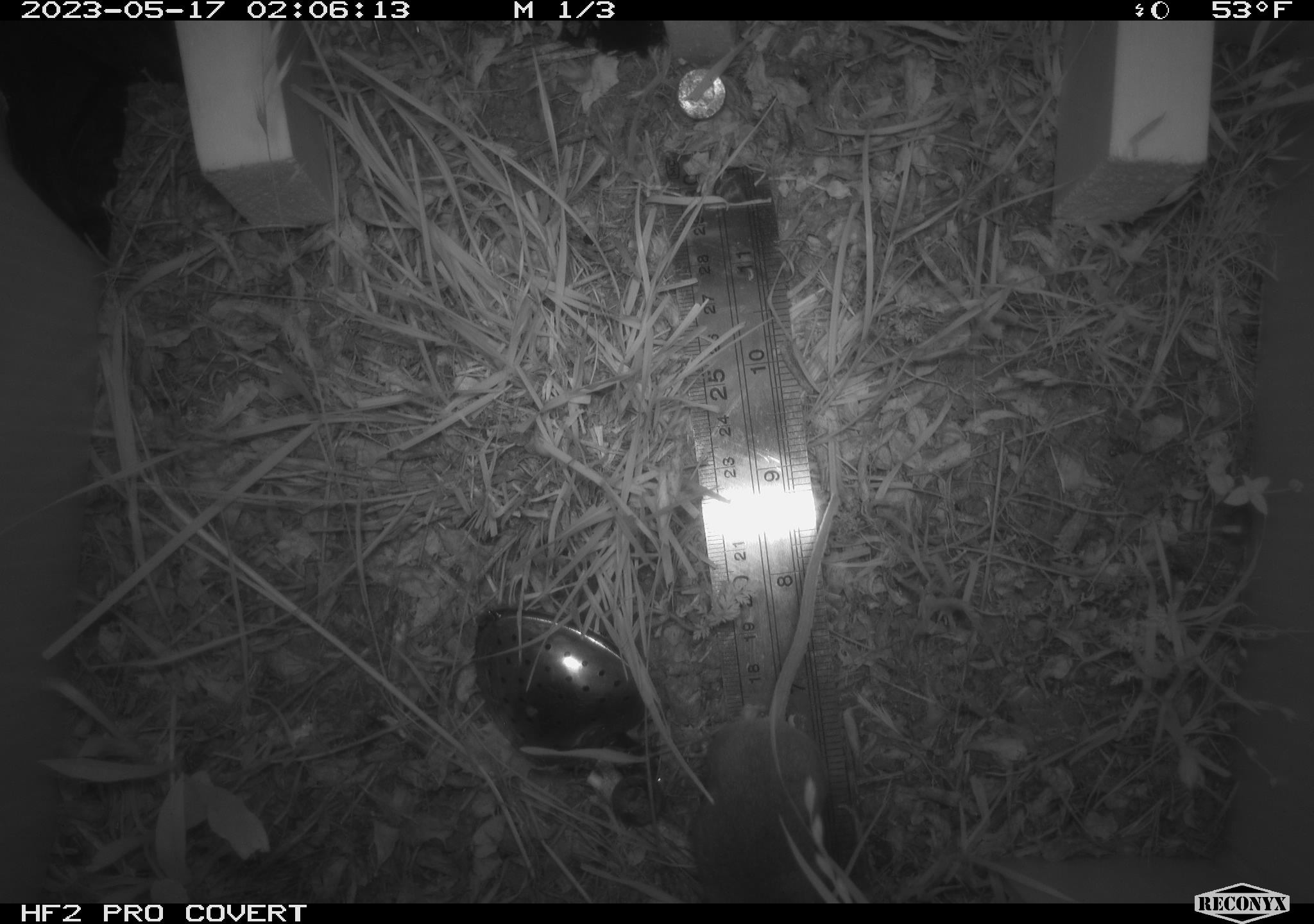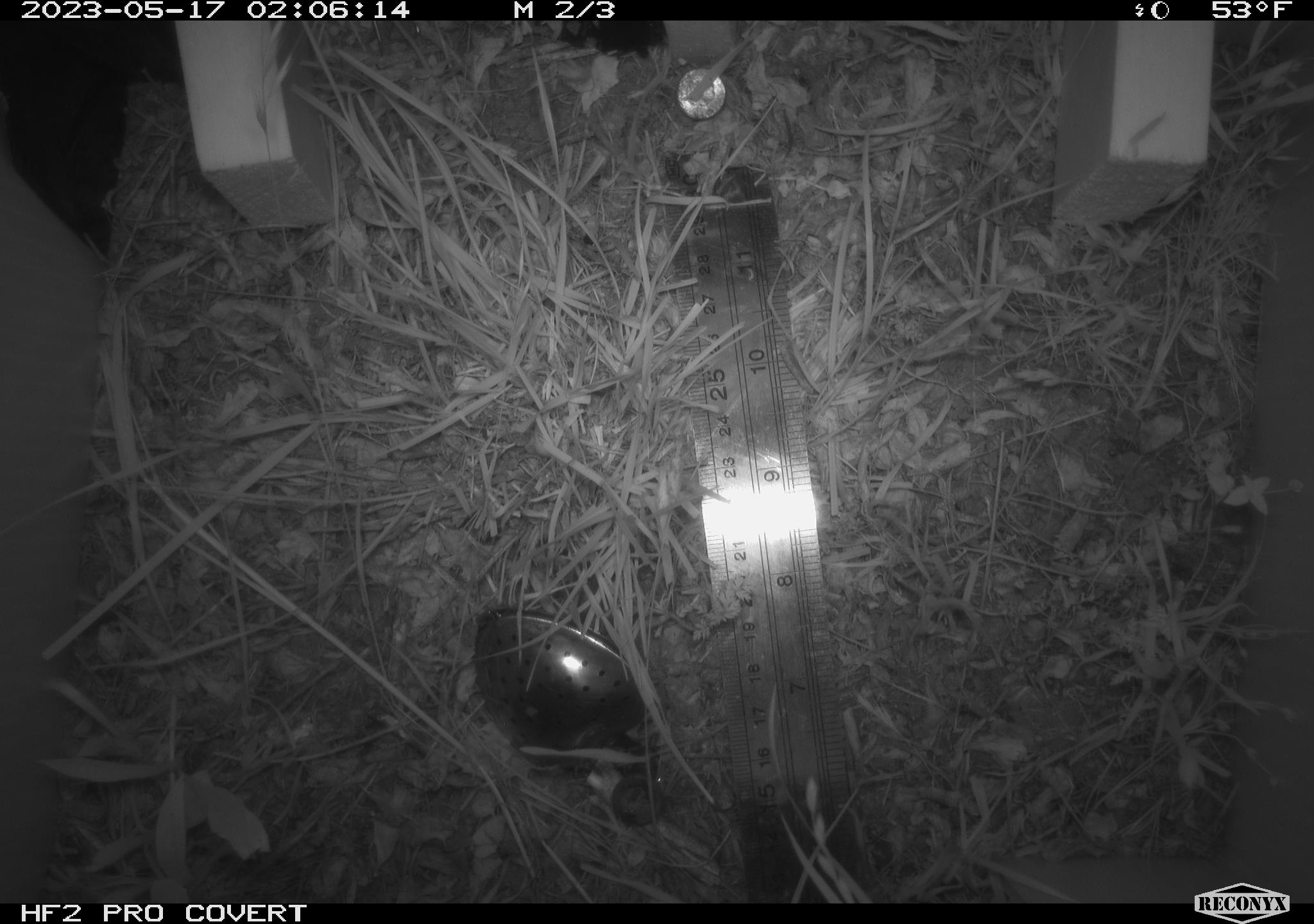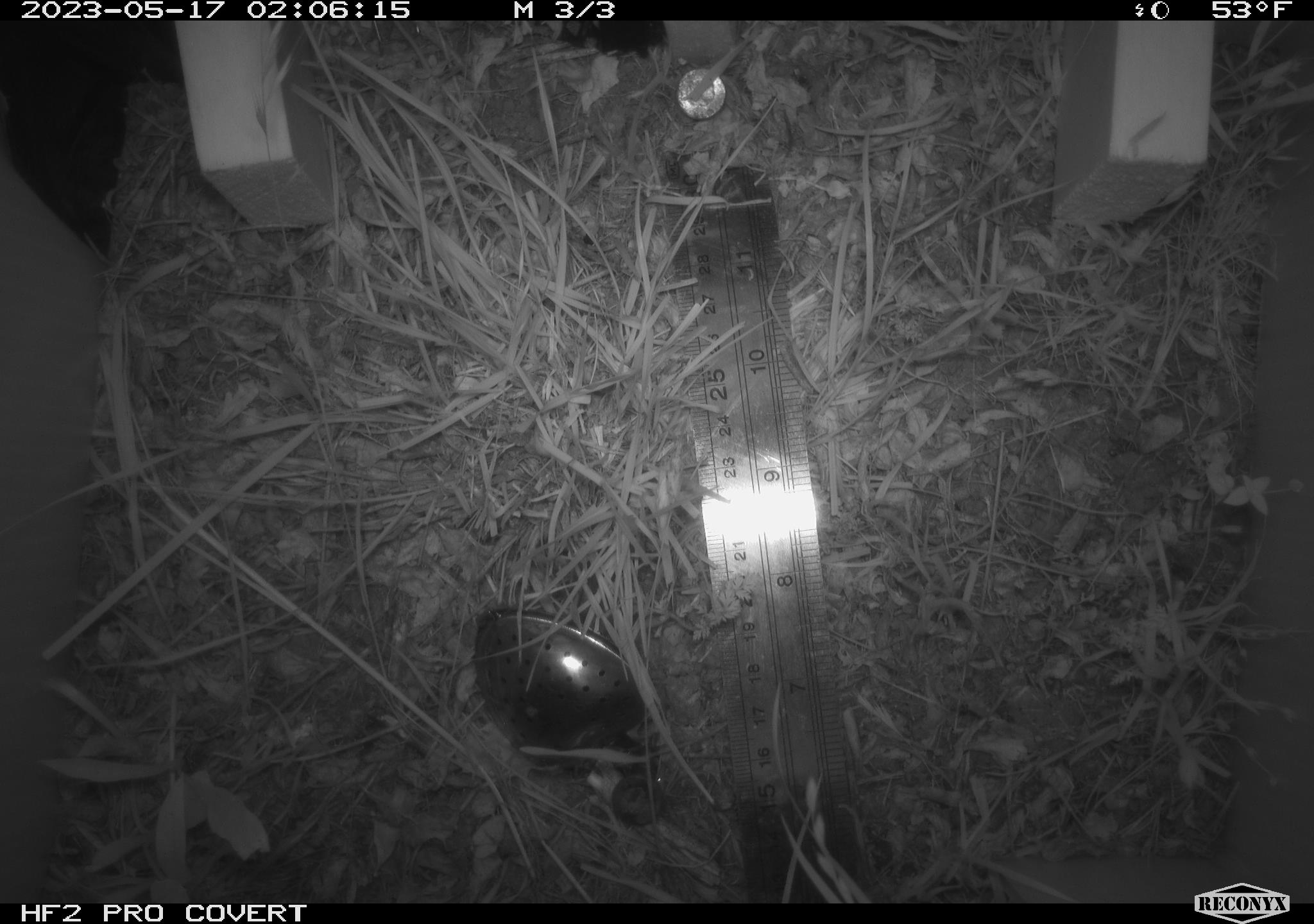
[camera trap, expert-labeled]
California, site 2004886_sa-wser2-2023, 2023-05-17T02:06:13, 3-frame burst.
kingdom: Animalia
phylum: Chordata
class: Mammalia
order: Rodentia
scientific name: Rodentia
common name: mouse species